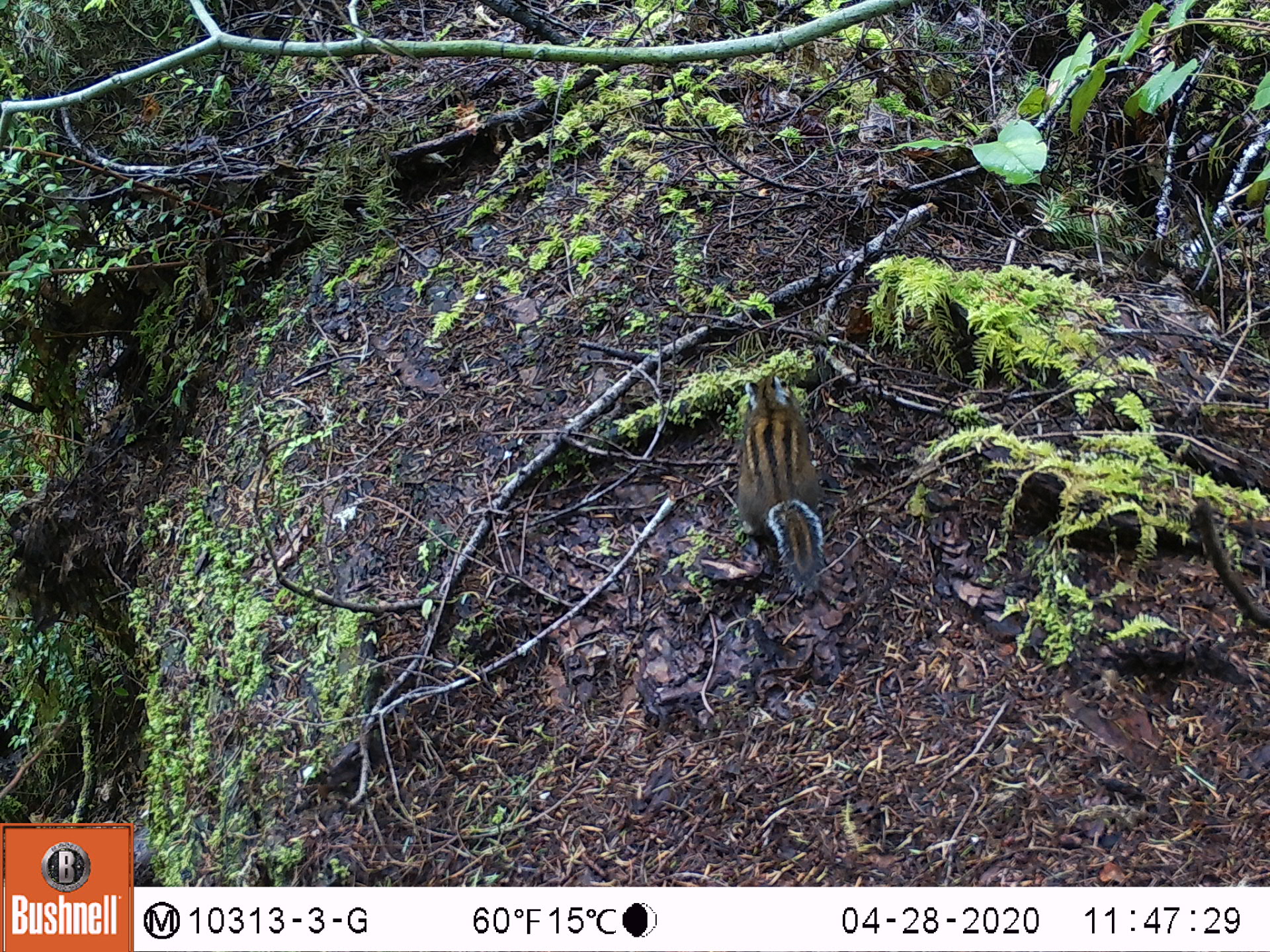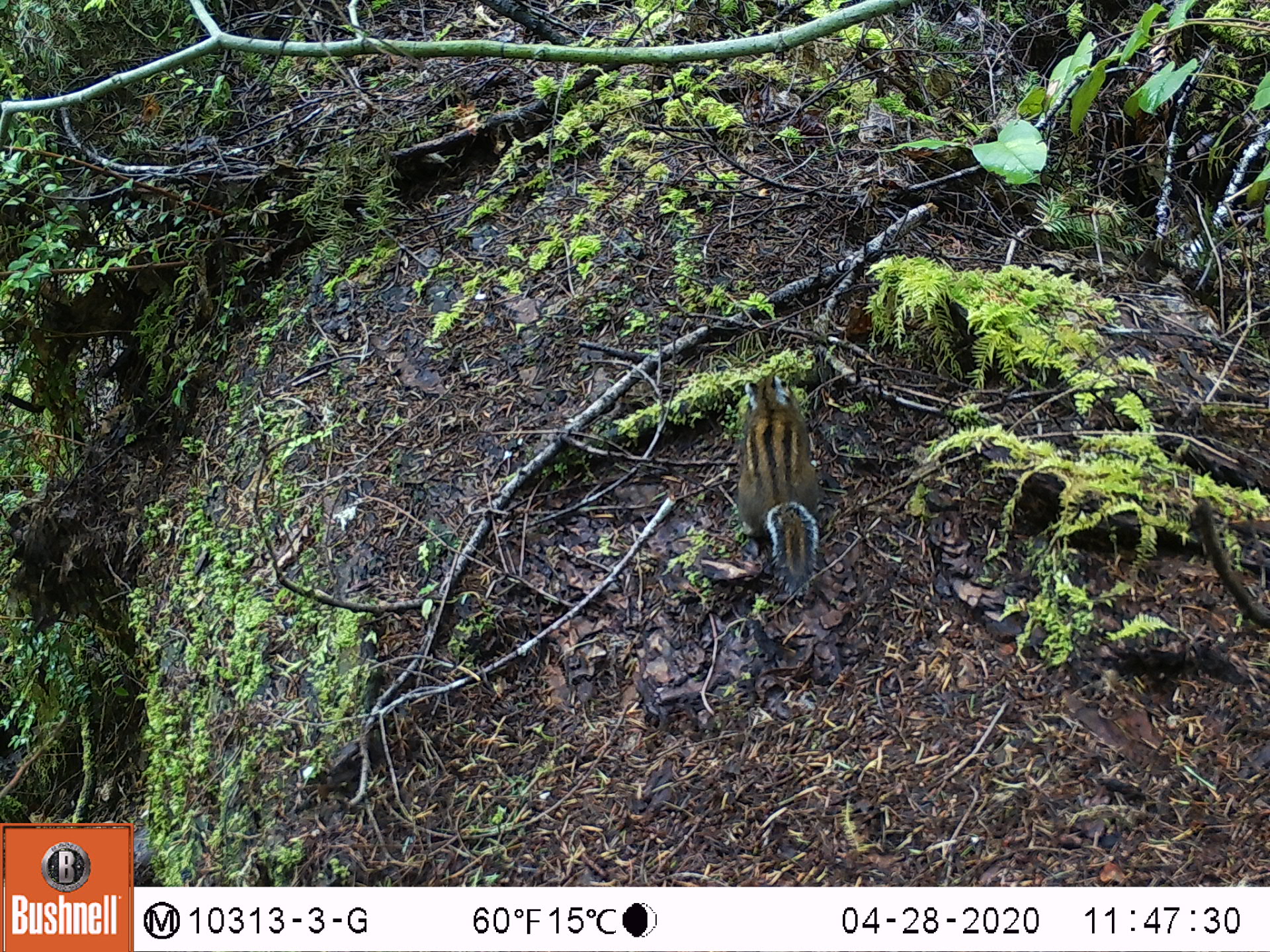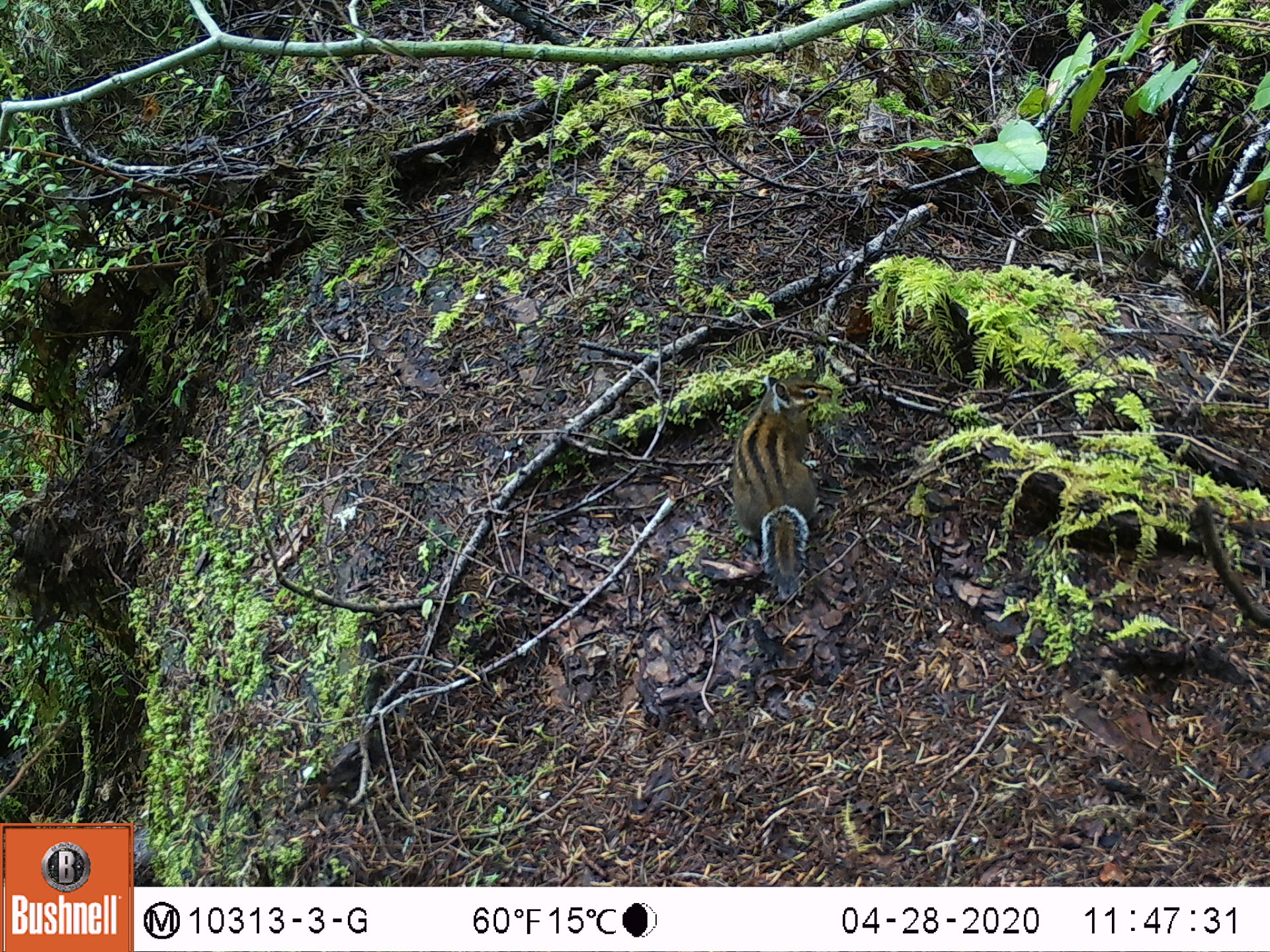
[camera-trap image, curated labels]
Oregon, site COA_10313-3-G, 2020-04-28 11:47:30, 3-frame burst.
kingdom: Animalia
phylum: Chordata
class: Mammalia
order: Rodentia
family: Sciuridae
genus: Neotamias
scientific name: Neotamias townsendii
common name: townsend's chipmunk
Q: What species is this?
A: Townsend's chipmunk (Neotamias townsendii).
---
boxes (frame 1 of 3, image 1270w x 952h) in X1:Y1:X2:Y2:
townsend's chipmunk: 729:365:834:601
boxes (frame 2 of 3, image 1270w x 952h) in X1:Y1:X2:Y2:
townsend's chipmunk: 732:358:823:606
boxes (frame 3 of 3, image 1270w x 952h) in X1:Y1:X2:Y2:
townsend's chipmunk: 723:366:839:597